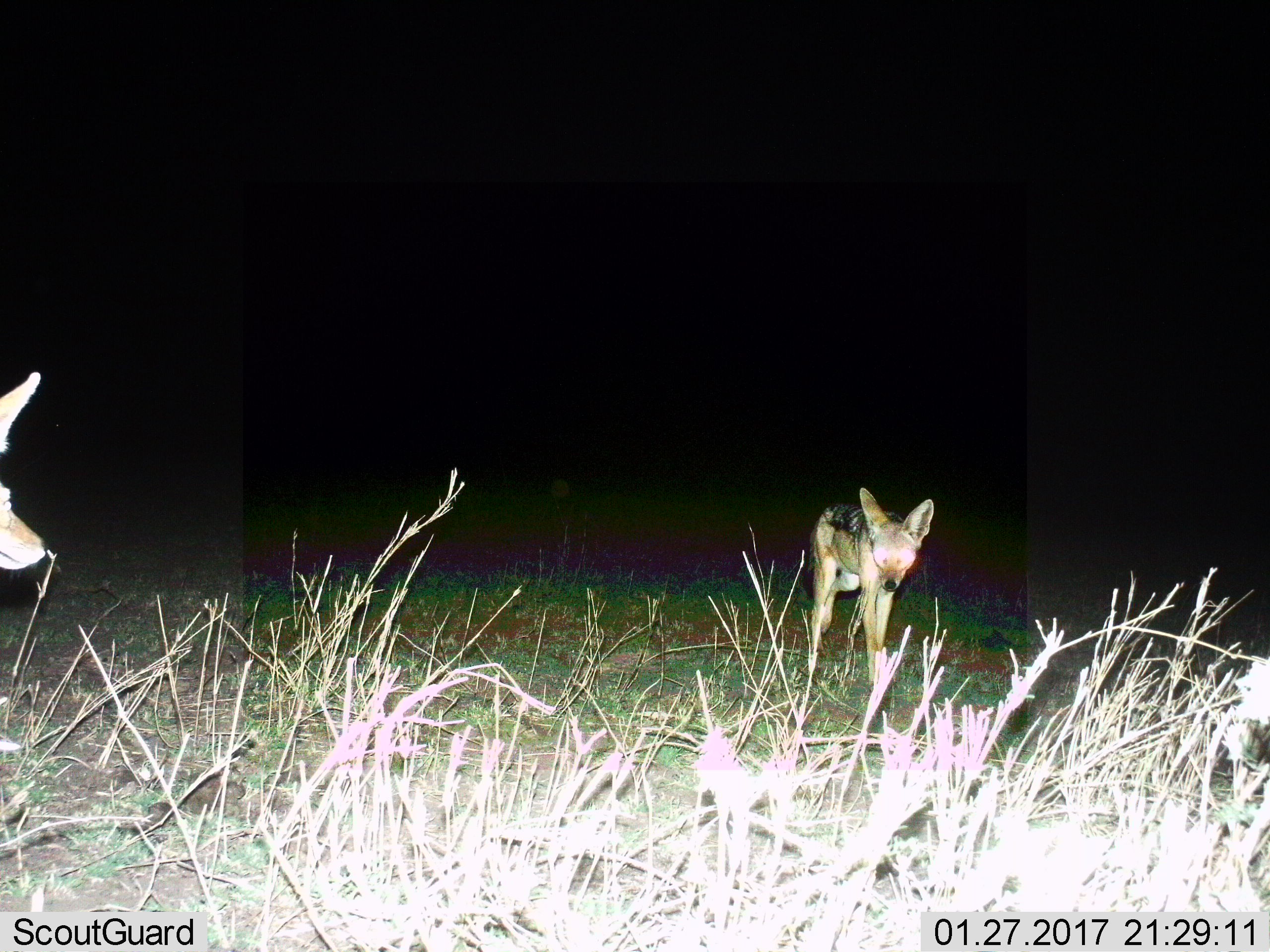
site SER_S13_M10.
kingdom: Animalia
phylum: Chordata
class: Mammalia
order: Carnivora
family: Canidae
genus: Lupulella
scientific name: Lupulella mesomelas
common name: black-backed jackal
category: jackalblackbacked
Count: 2.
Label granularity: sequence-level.